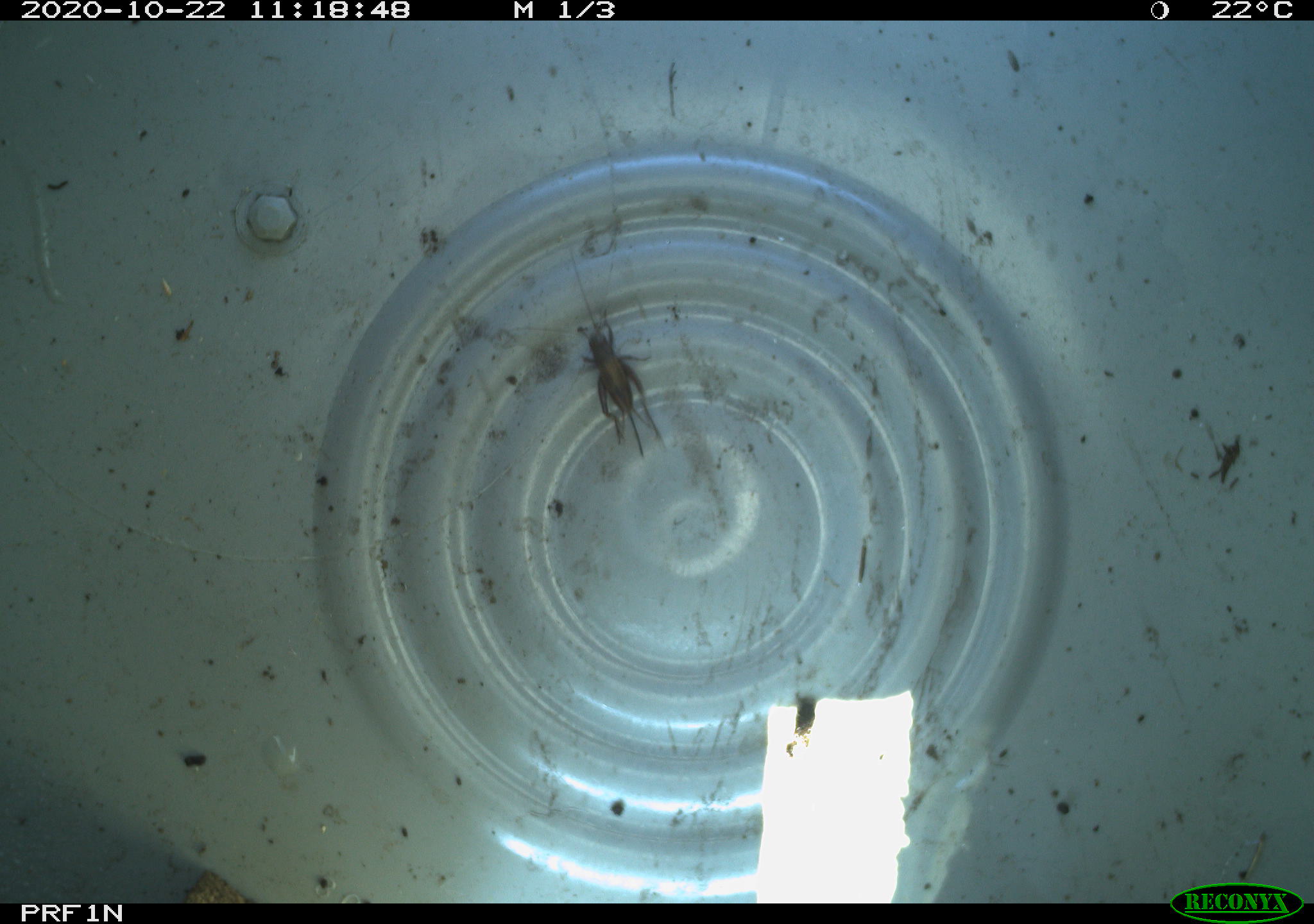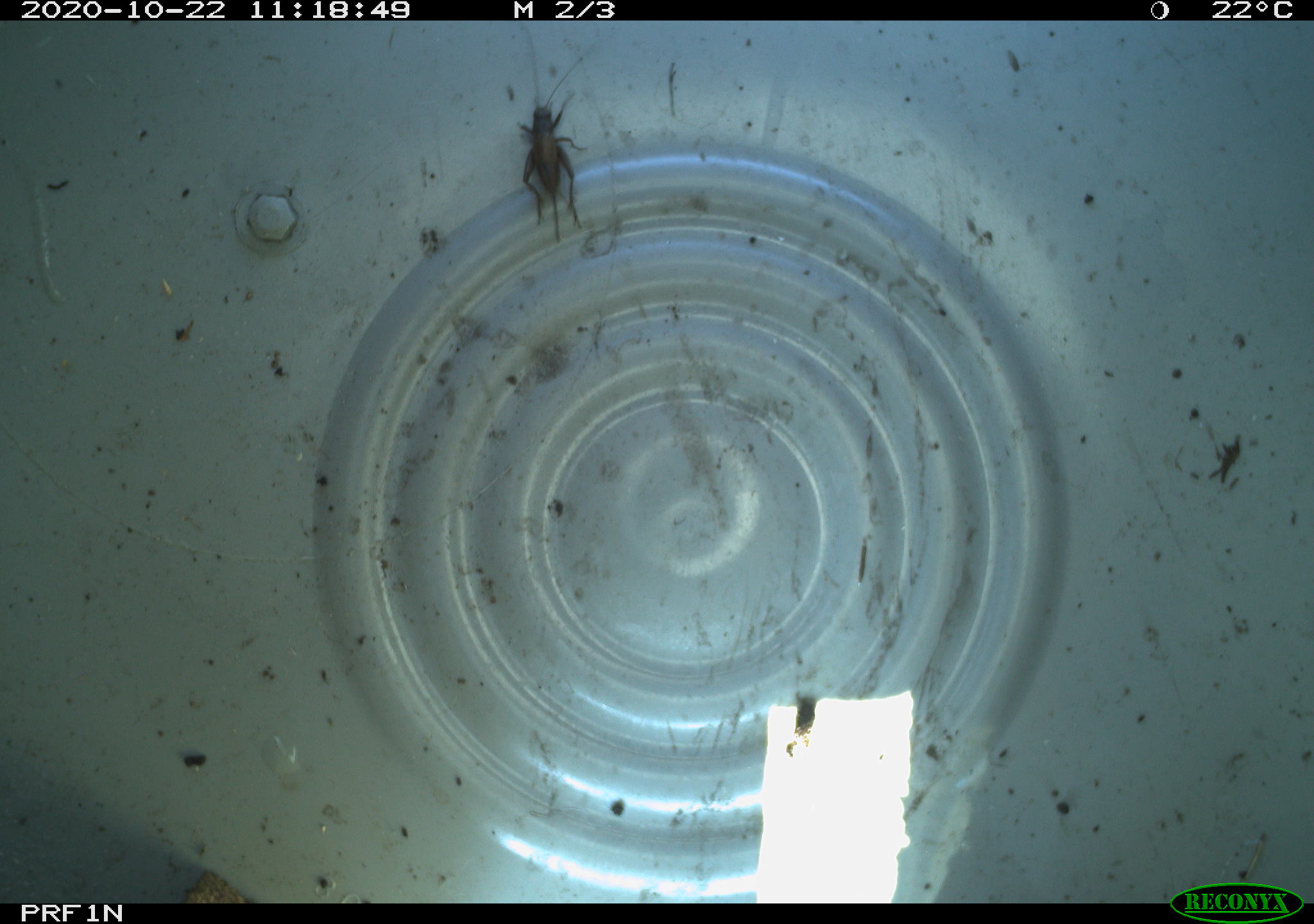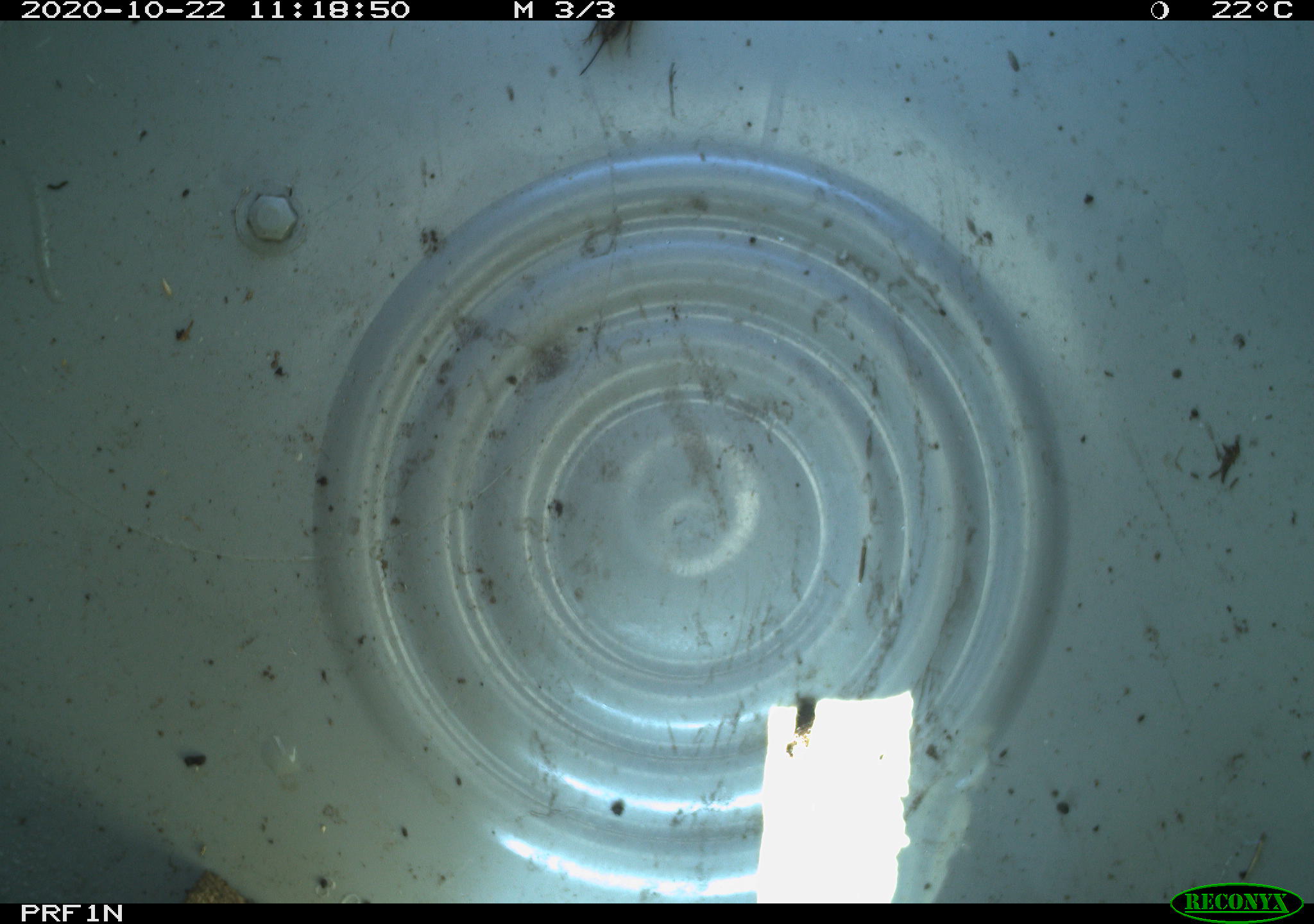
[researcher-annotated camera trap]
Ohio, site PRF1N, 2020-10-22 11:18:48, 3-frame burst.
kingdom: Animalia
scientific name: Animalia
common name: animal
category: invertebrate